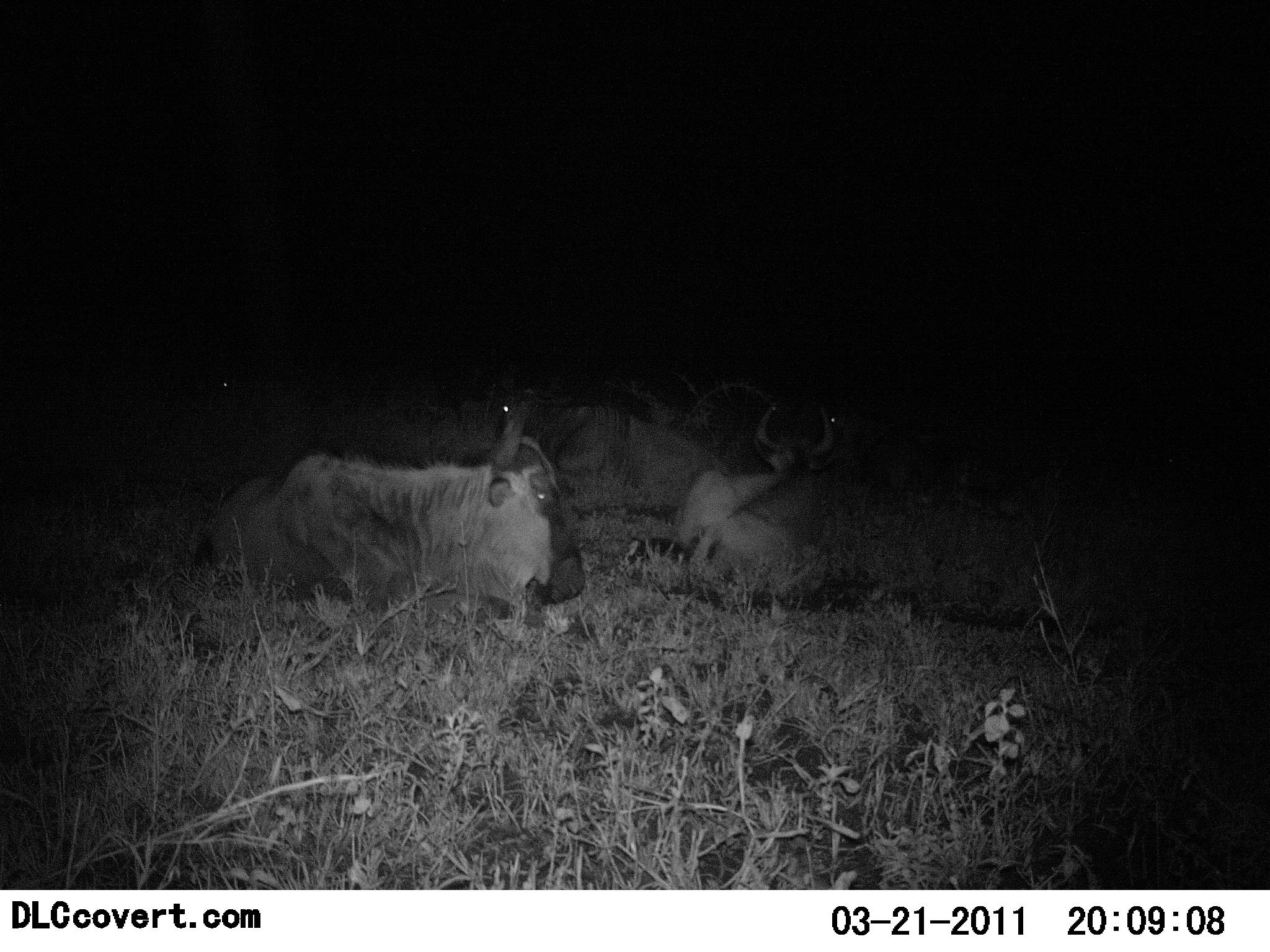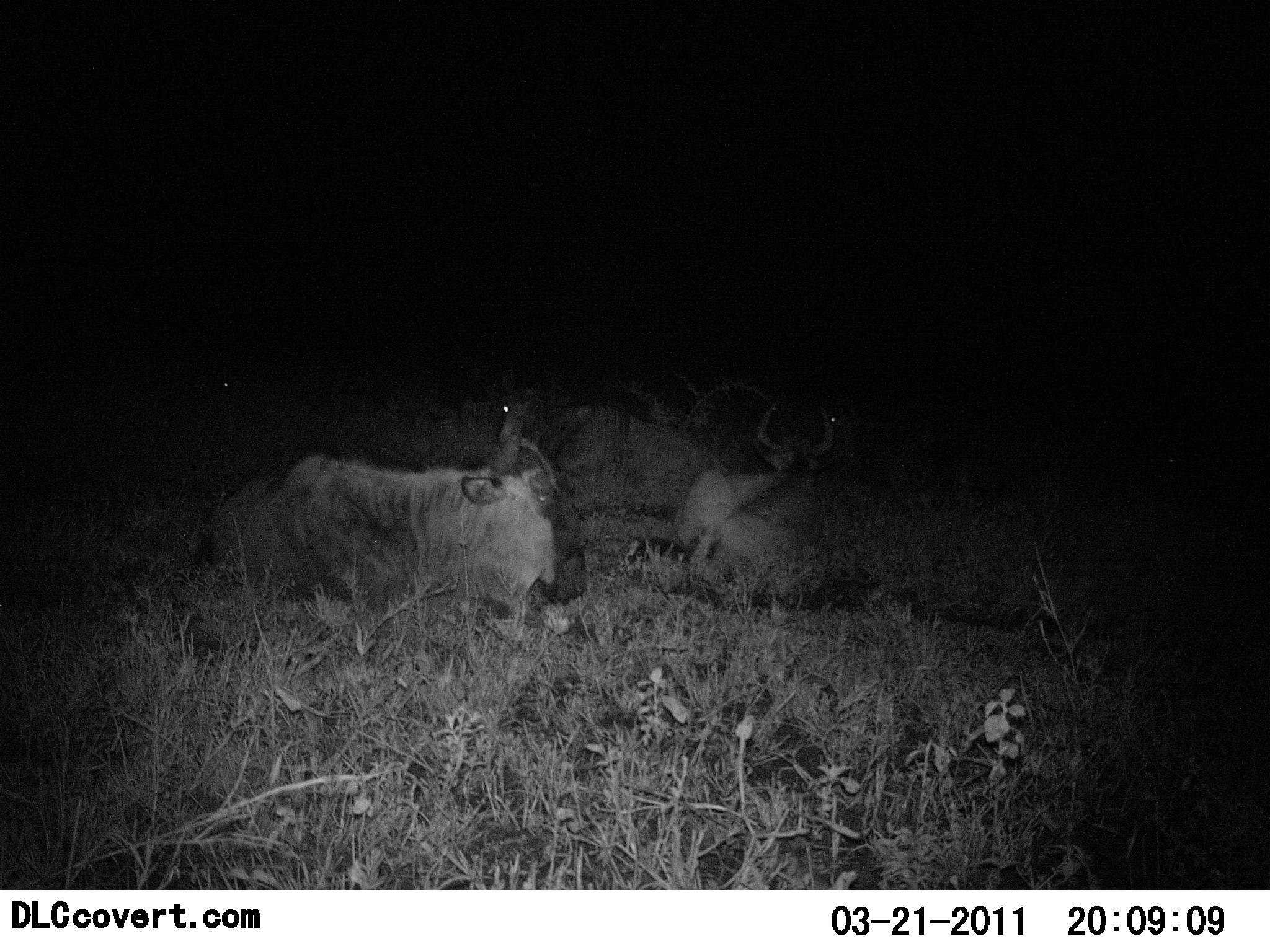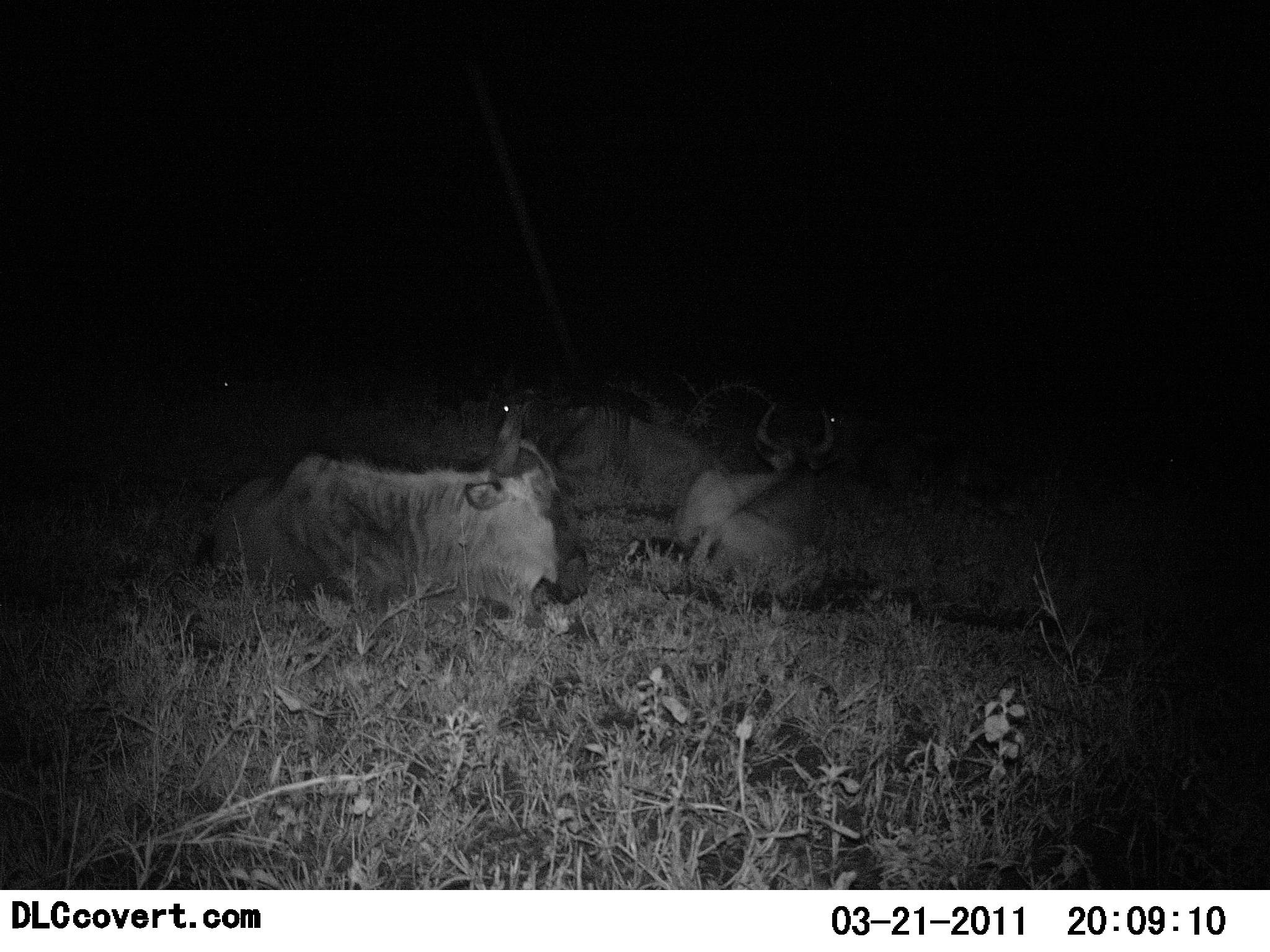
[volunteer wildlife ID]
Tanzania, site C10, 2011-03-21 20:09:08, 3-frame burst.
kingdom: Animalia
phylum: Chordata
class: Mammalia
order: Artiodactyla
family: Bovidae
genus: Connochaetes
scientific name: Connochaetes taurinus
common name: blue wildebeest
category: wildebeest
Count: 3.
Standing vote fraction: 0%.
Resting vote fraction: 100%.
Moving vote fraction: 0%.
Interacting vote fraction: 0%.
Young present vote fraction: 0%.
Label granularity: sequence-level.